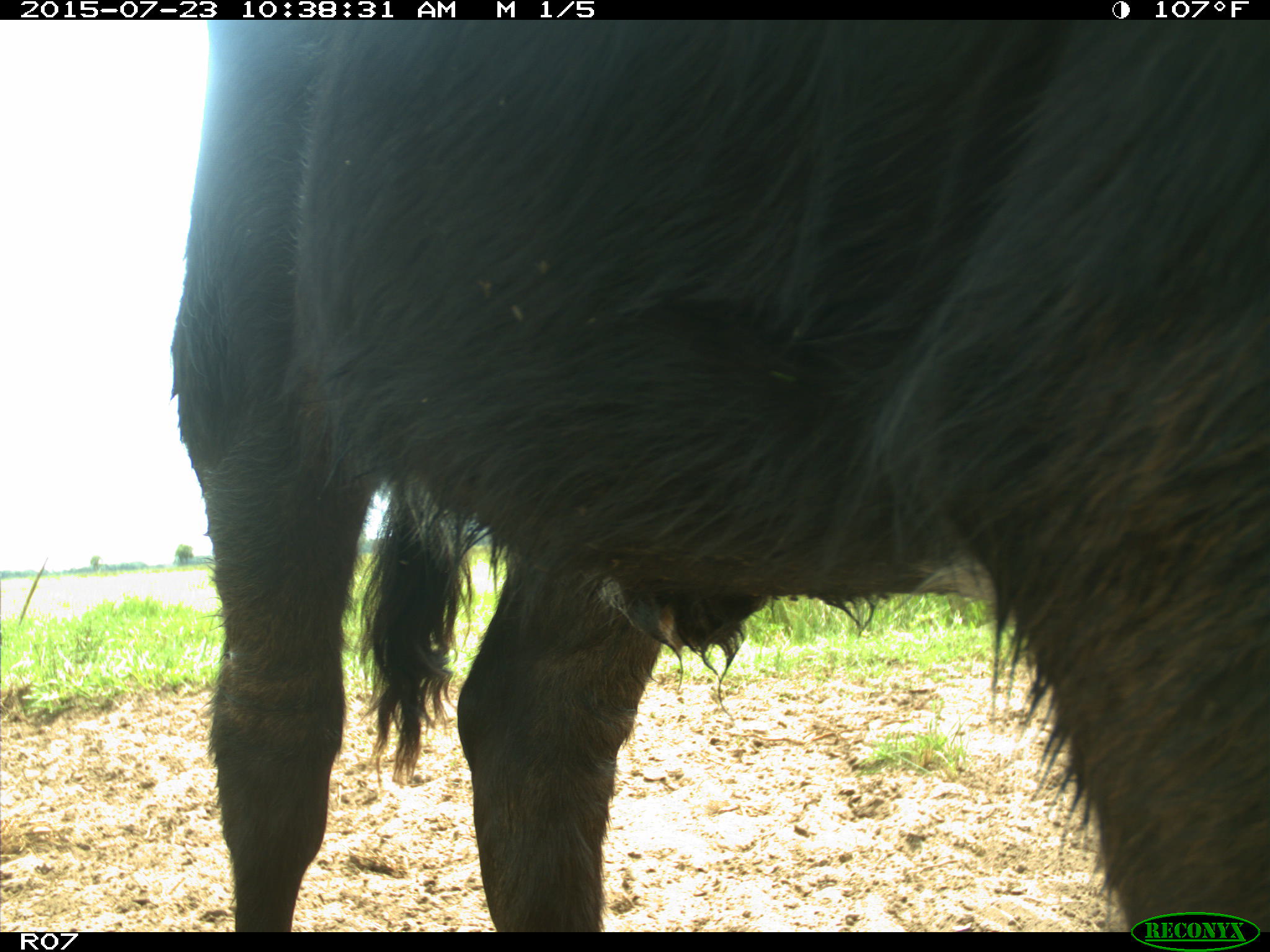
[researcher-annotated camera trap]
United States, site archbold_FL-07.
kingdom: Animalia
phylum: Chordata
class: Mammalia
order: Artiodactyla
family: Bovidae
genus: Bos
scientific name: Bos taurus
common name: domestic cow